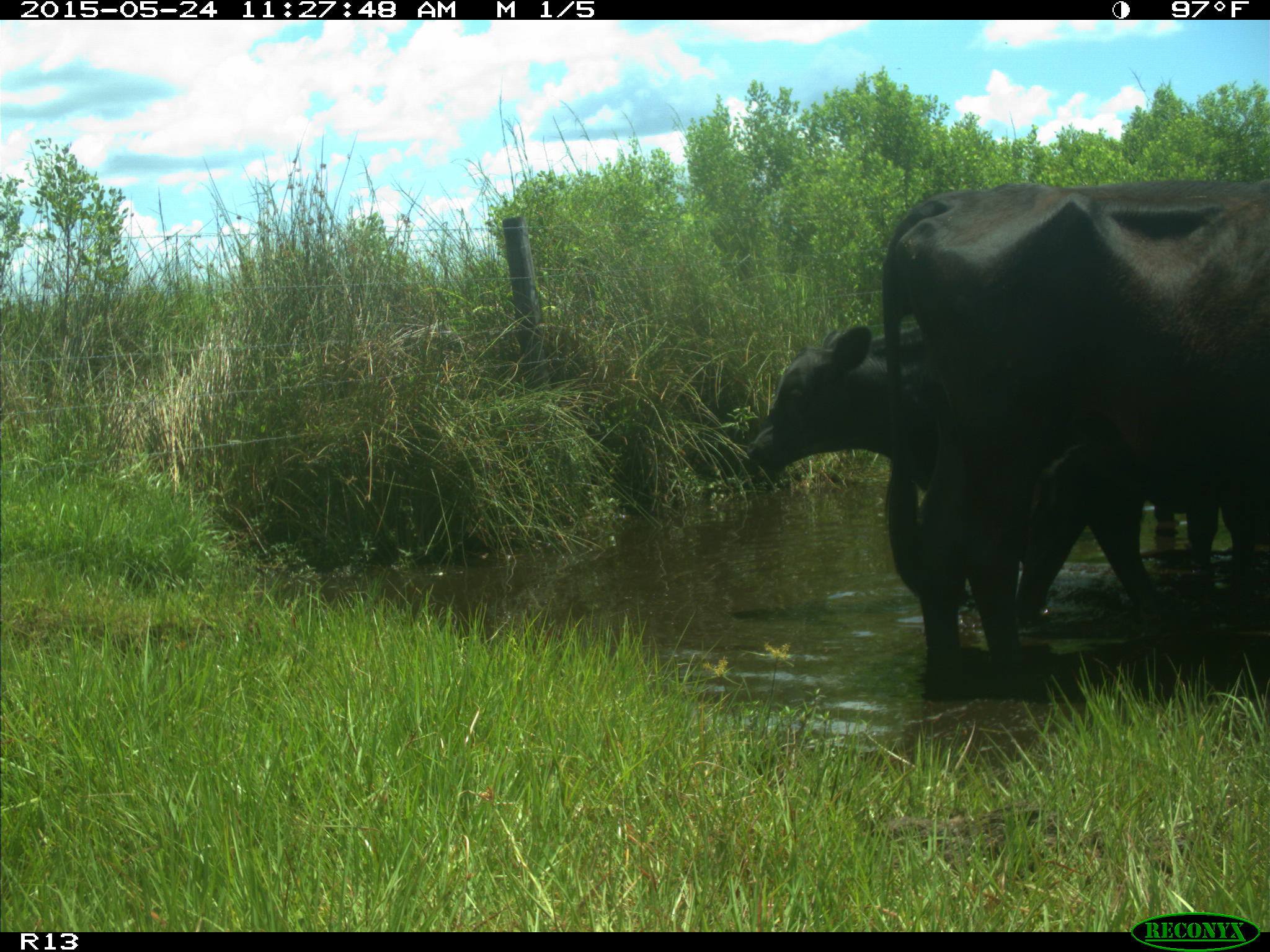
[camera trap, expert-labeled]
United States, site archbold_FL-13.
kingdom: Animalia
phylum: Chordata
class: Mammalia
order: Artiodactyla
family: Bovidae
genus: Bos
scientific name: Bos taurus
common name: domestic cow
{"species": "Bos taurus (domestic cow)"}